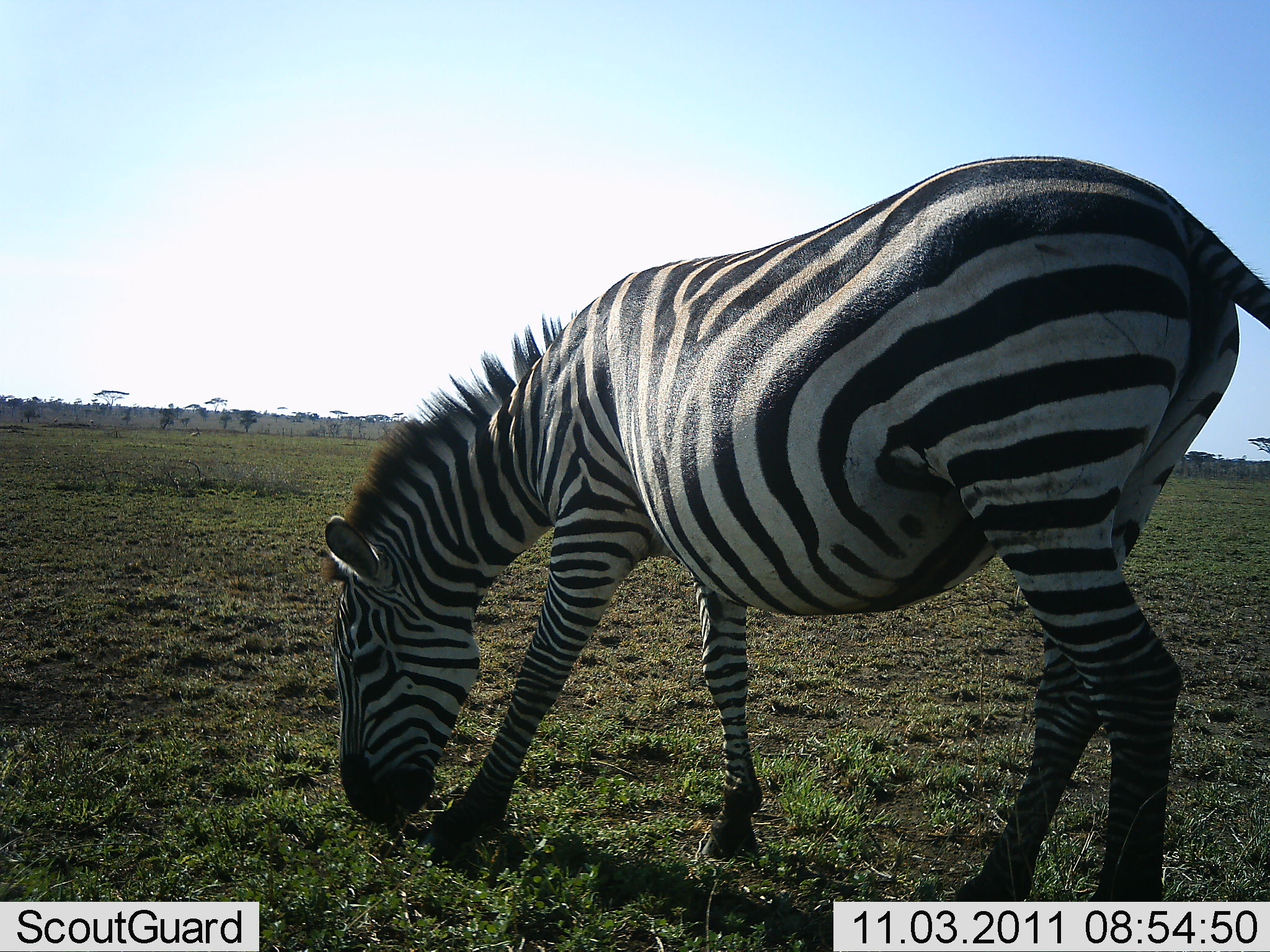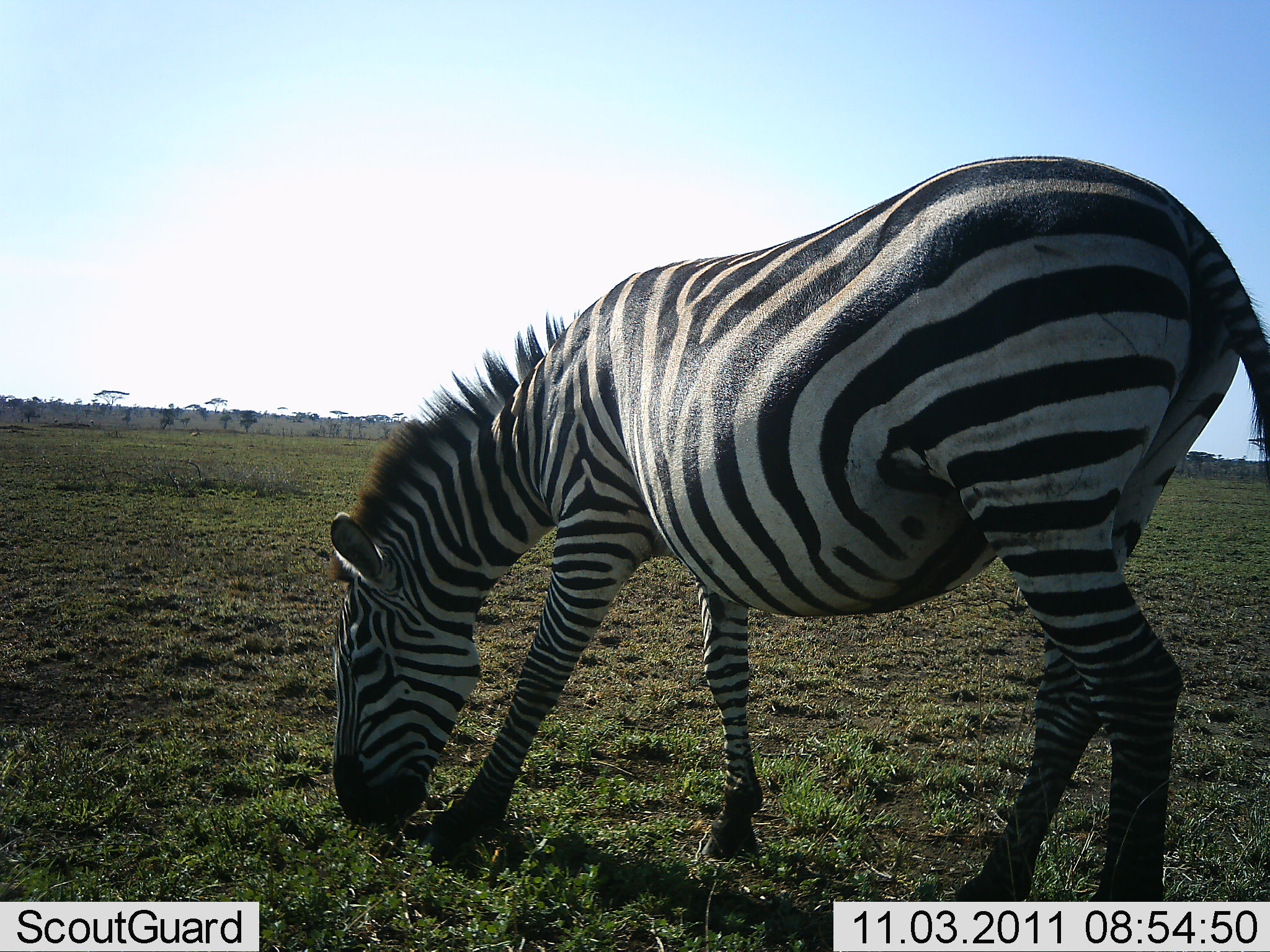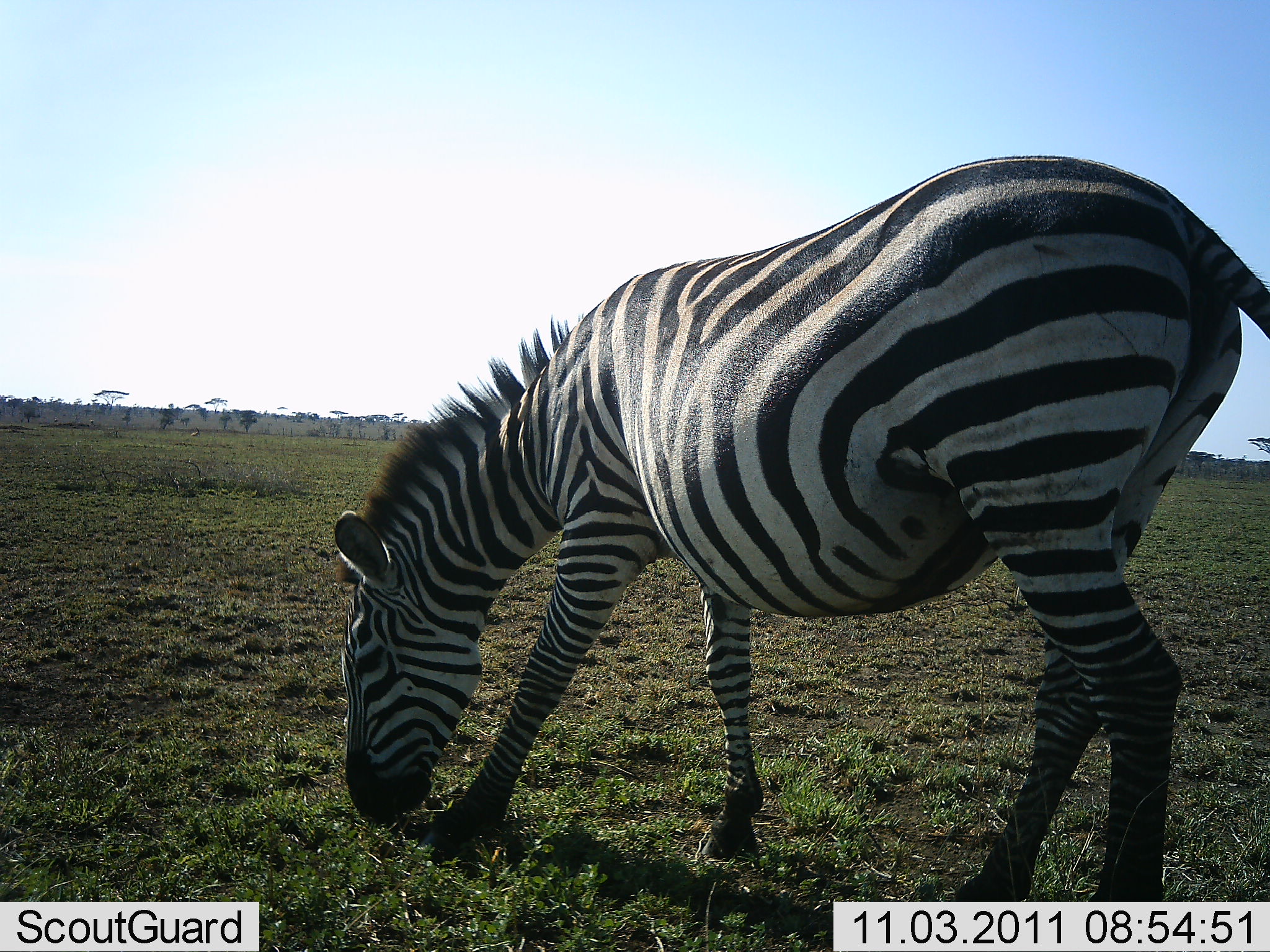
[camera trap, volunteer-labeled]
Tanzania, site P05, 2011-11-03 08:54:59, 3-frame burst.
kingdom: Animalia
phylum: Chordata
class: Mammalia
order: Perissodactyla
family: Equidae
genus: Equus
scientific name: Equus quagga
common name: plains zebra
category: zebra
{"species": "zebra (plains zebra) (Equus quagga)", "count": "1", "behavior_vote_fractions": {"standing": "33%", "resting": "0%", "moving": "0%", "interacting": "0%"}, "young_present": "0%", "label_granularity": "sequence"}